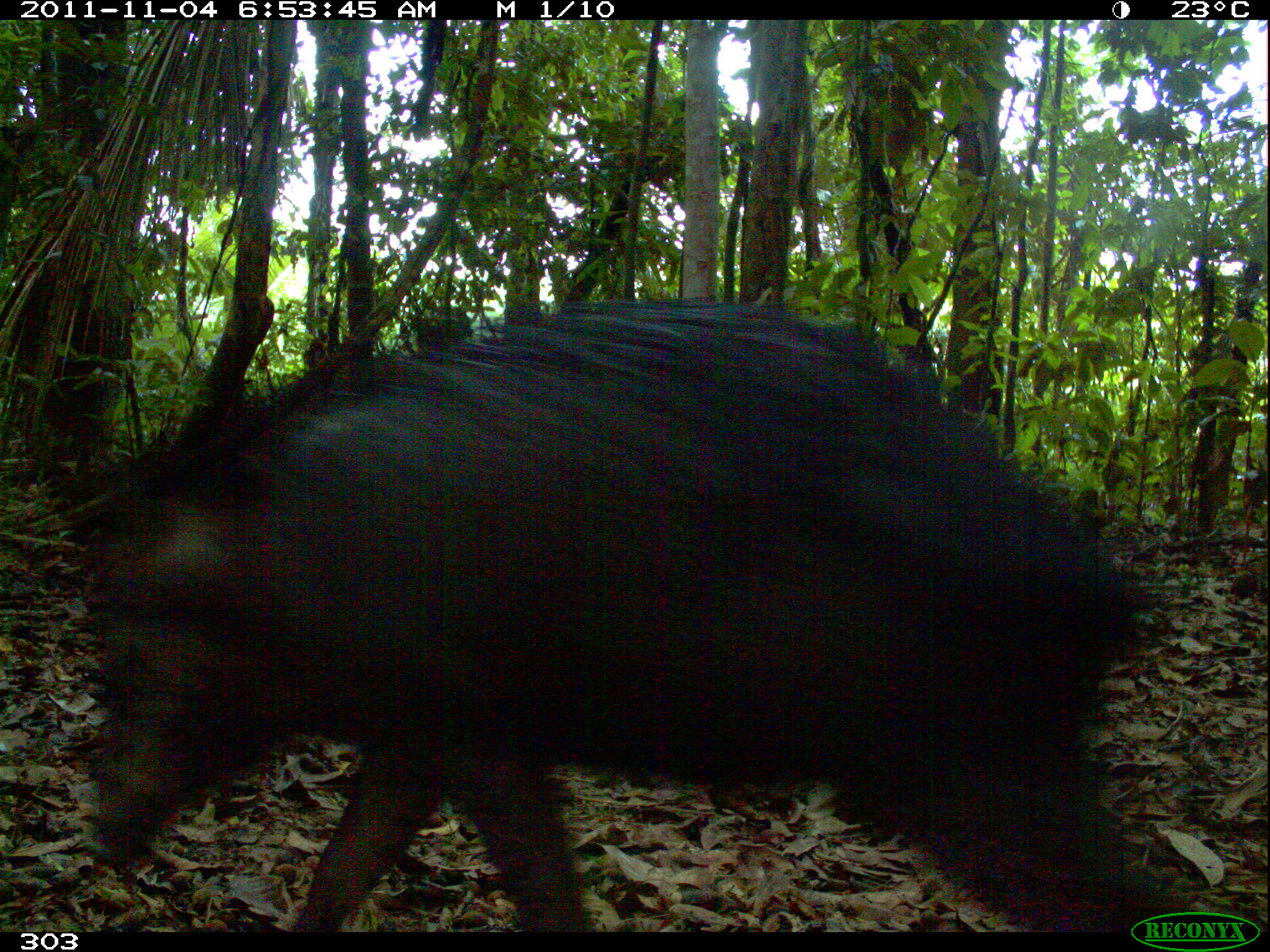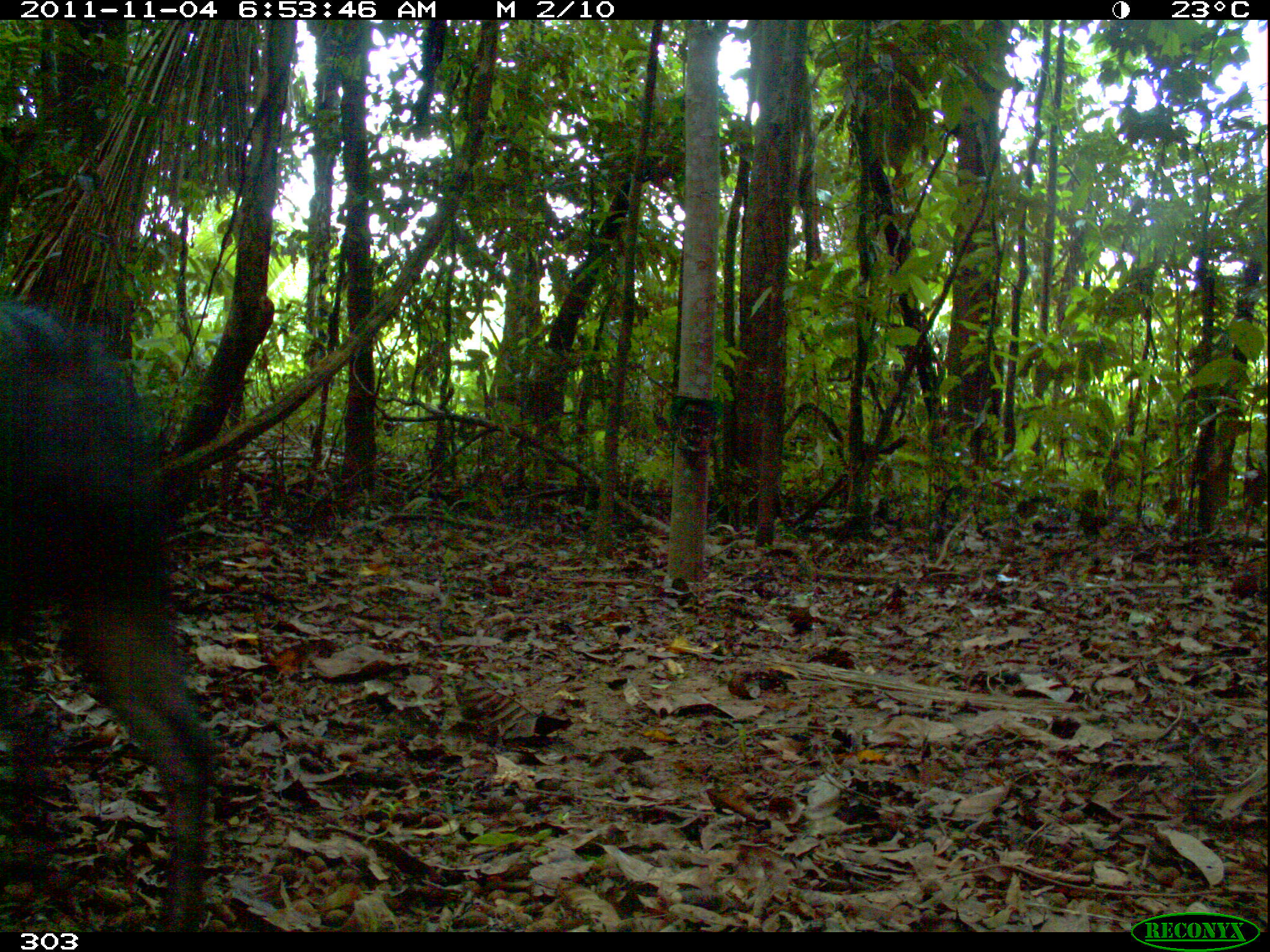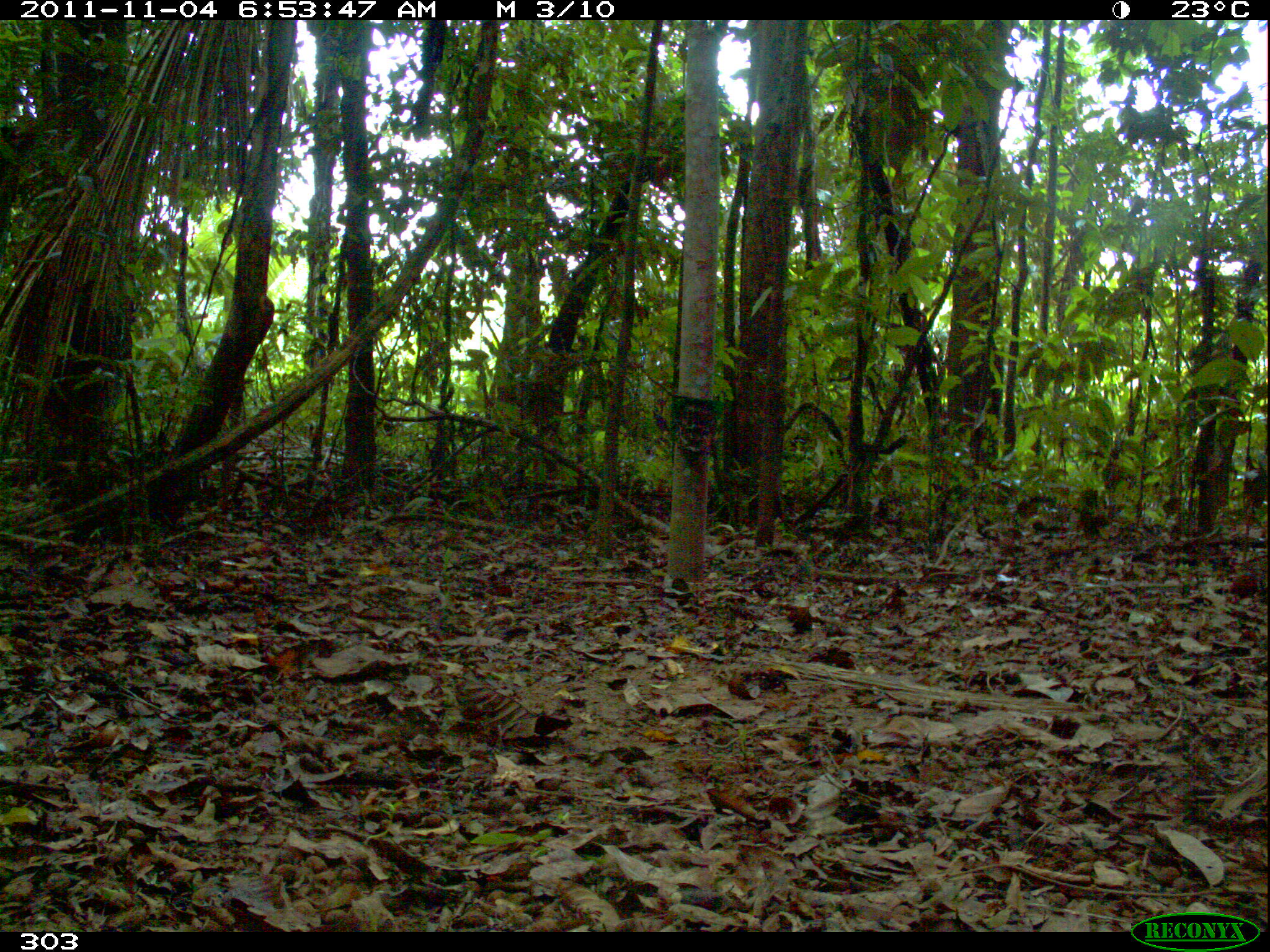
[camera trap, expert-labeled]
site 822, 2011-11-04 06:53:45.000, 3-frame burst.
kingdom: Animalia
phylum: Chordata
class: Mammalia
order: Artiodactyla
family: Tayassuidae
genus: Tayassu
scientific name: Tayassu pecari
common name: white-lipped peccary